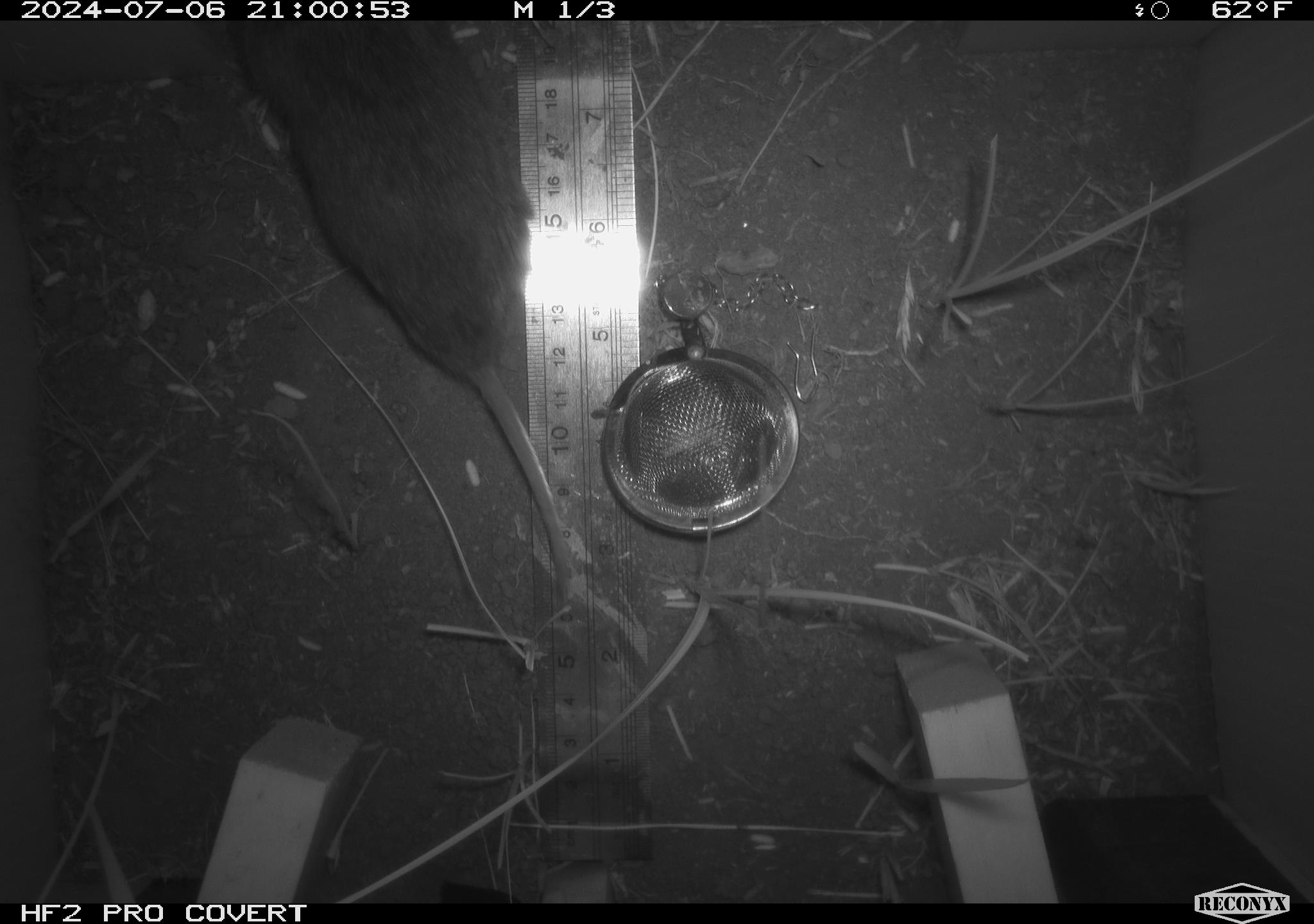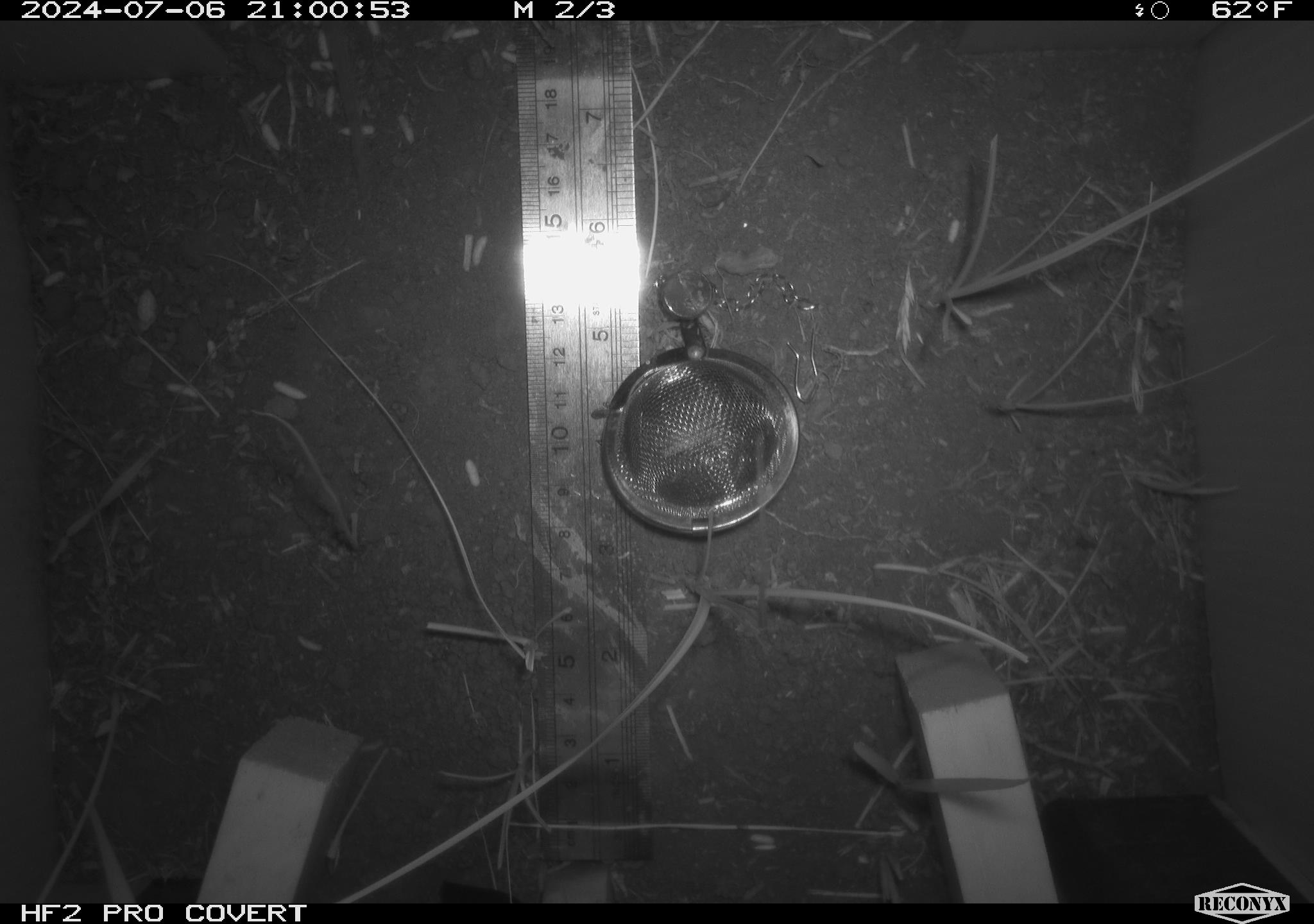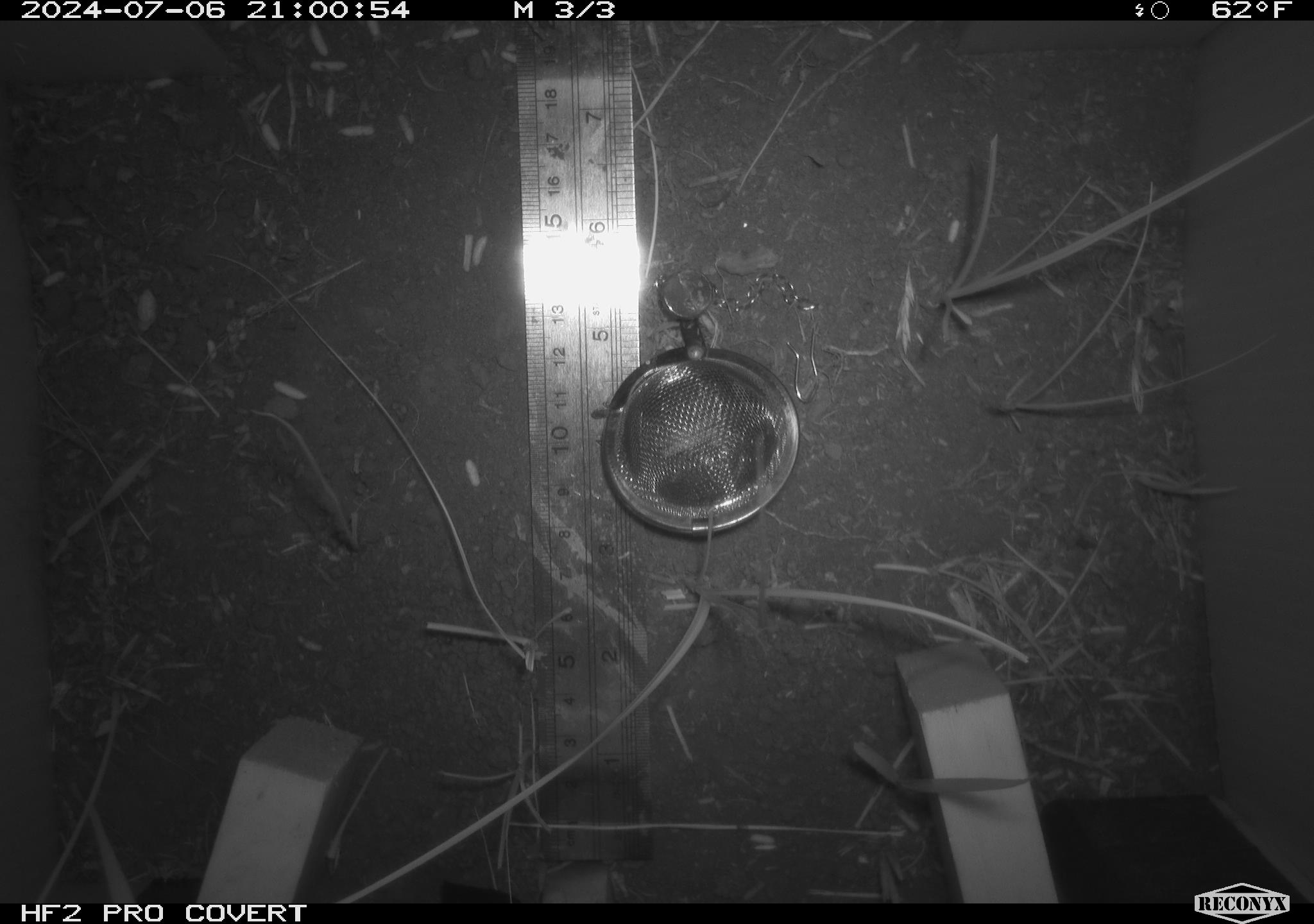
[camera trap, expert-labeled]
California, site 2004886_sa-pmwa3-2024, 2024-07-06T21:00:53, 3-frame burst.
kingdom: Animalia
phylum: Chordata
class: Mammalia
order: Rodentia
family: Cricetidae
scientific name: Arvicolinae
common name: voles, lemmings, and muskrats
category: arvicolinae subfamily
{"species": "arvicolinae subfamily (voles, lemmings, and muskrats) (Arvicolinae)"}